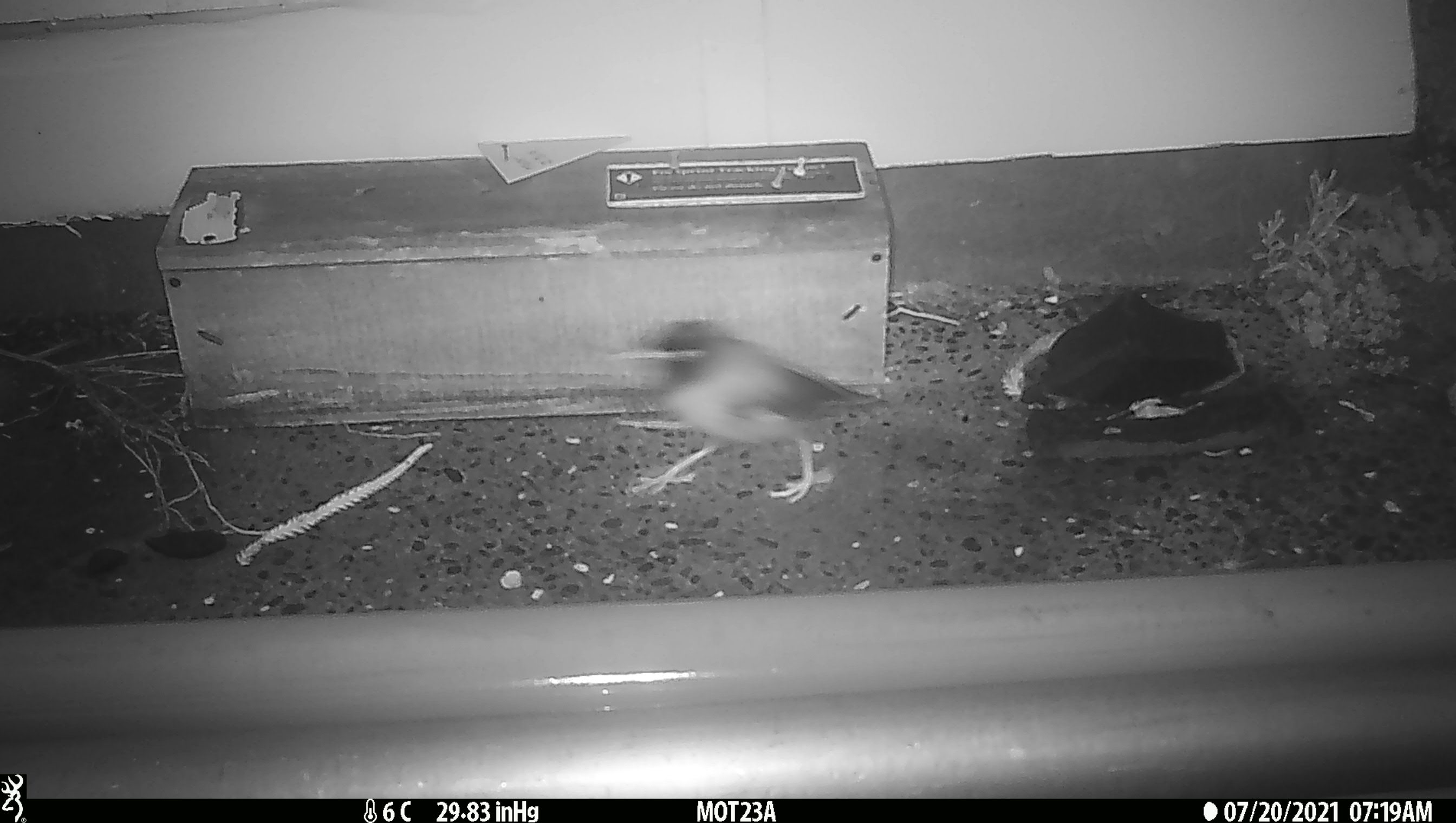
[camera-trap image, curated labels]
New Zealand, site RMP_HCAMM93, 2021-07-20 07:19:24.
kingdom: Animalia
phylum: Chordata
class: Aves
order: Passeriformes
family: Sturnidae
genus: Acridotheres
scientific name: Acridotheres tristis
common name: common myna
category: myna